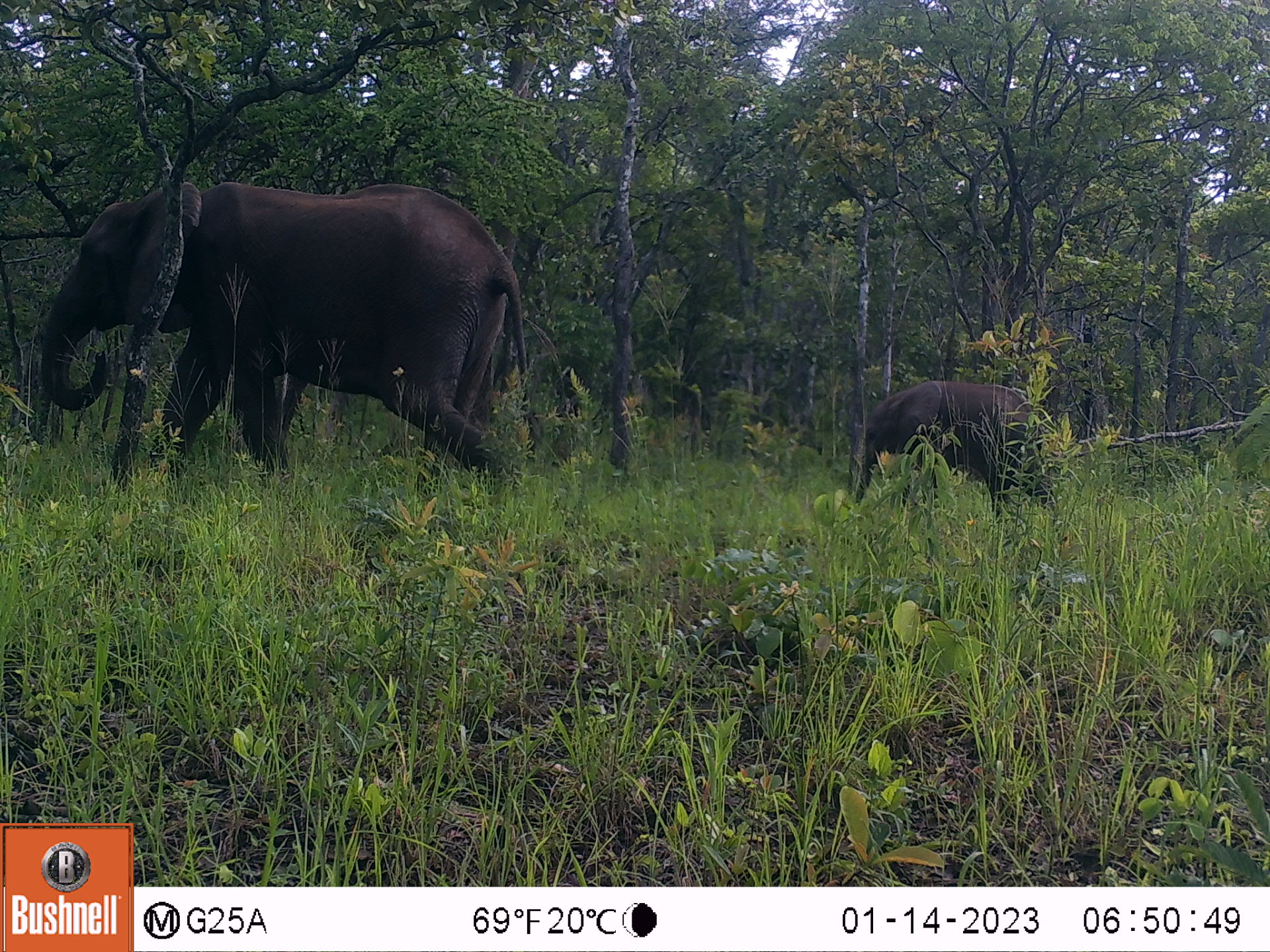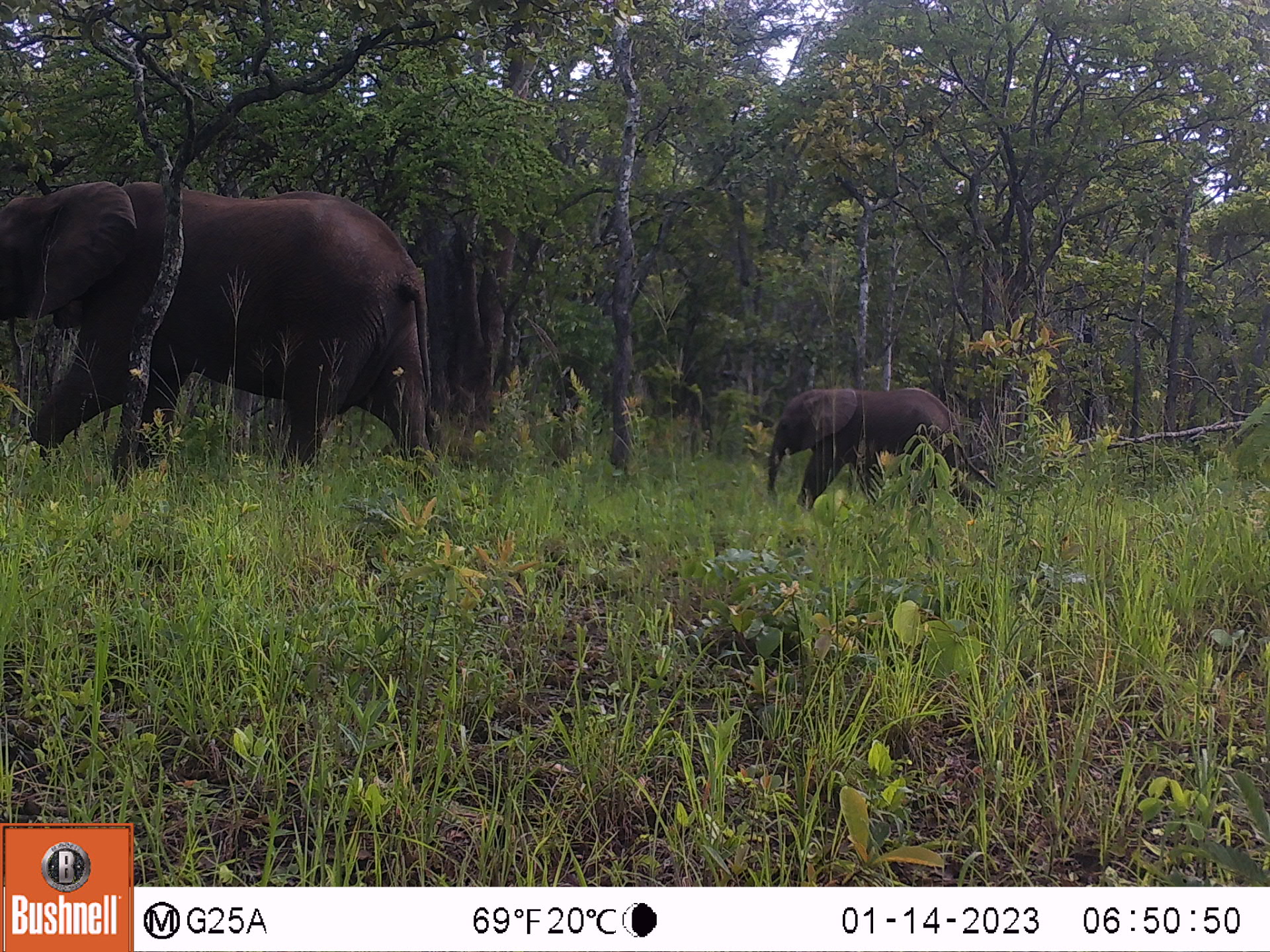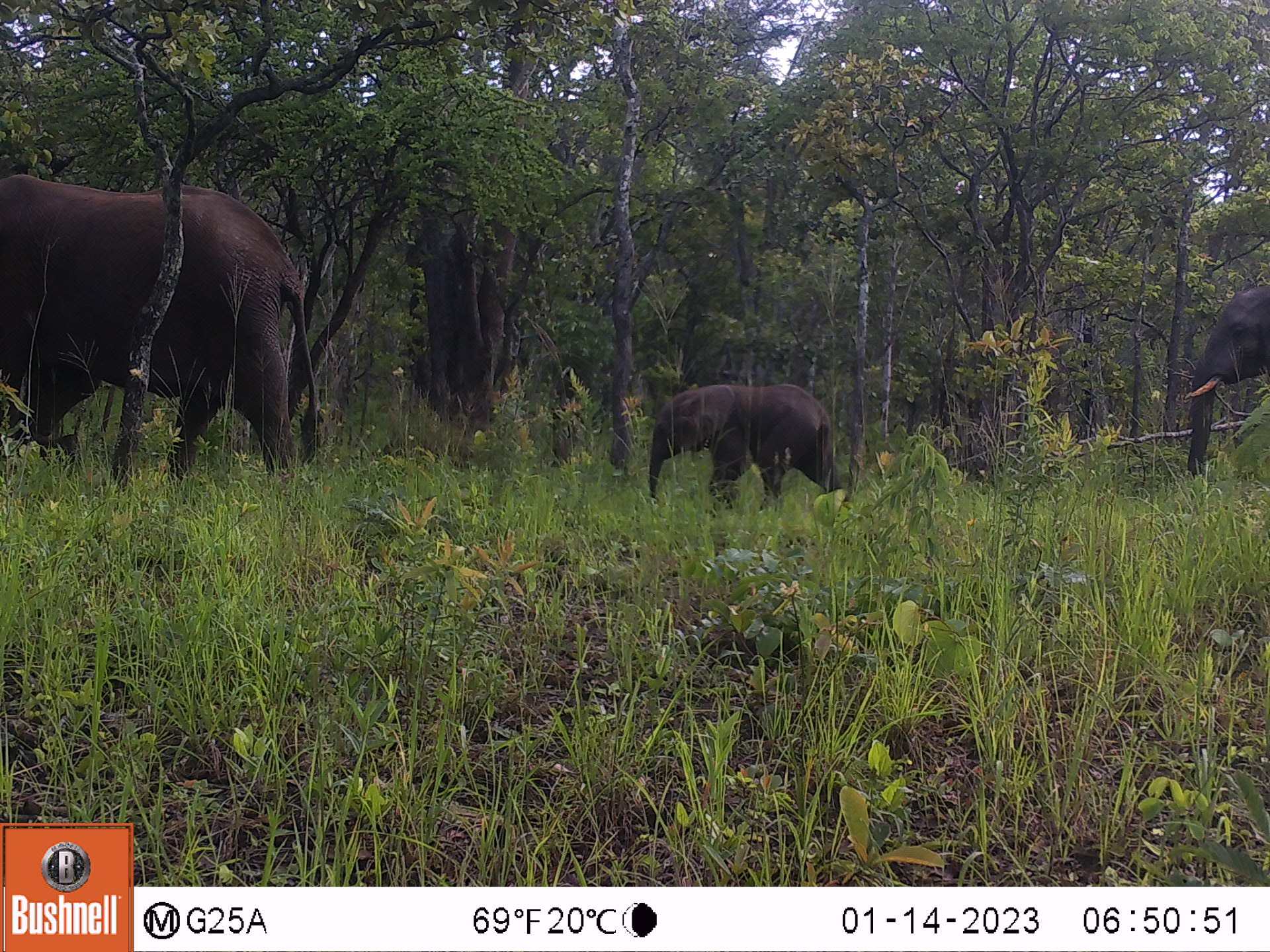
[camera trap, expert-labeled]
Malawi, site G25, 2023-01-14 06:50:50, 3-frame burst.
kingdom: Animalia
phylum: Chordata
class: Mammalia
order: Proboscidea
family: Elephantidae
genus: Loxodonta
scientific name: Loxodonta africana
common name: african savanna elephant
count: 2